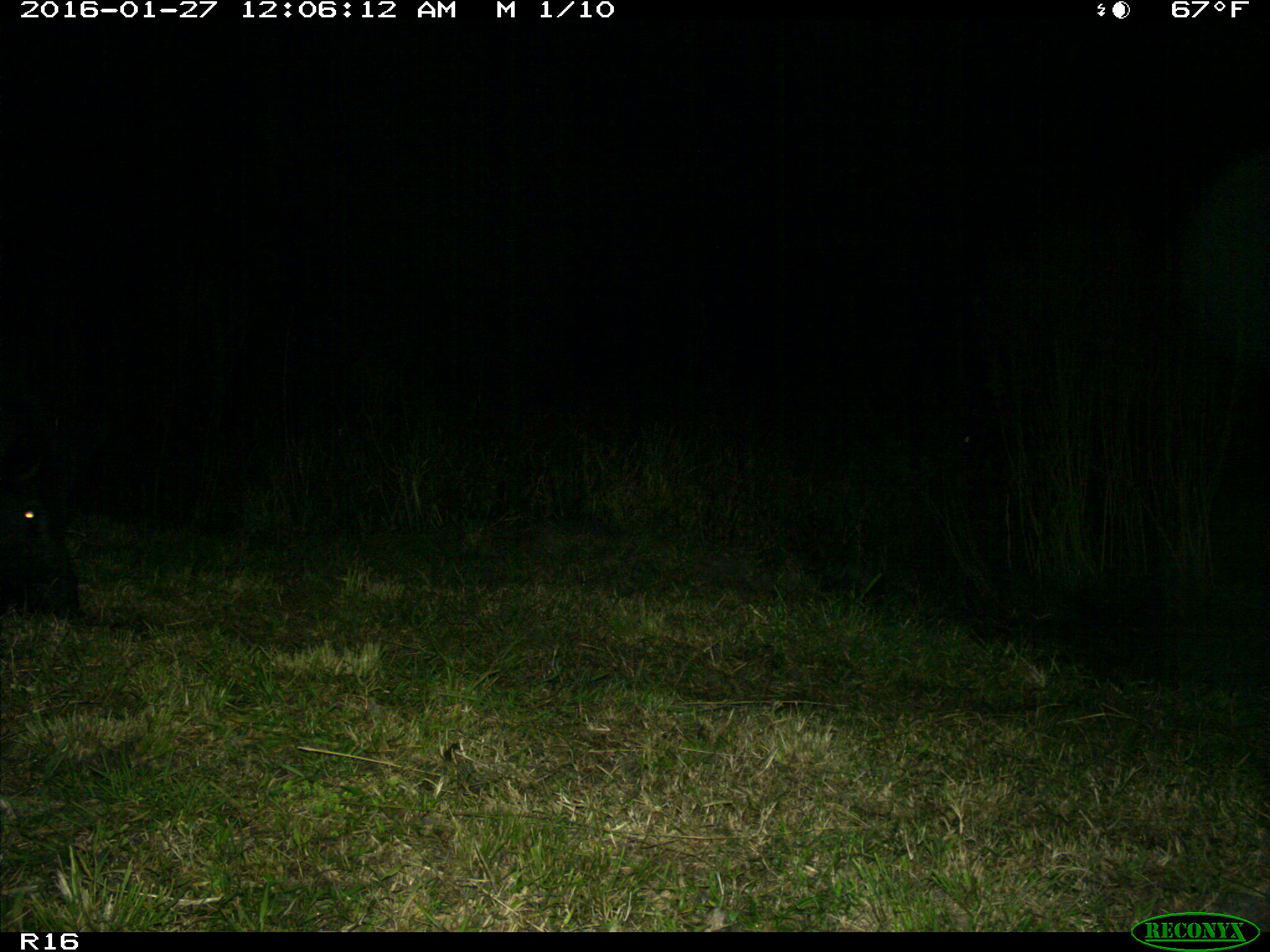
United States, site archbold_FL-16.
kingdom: Animalia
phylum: Chordata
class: Mammalia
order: Artiodactyla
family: Suidae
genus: Sus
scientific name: Sus scrofa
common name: wild boar